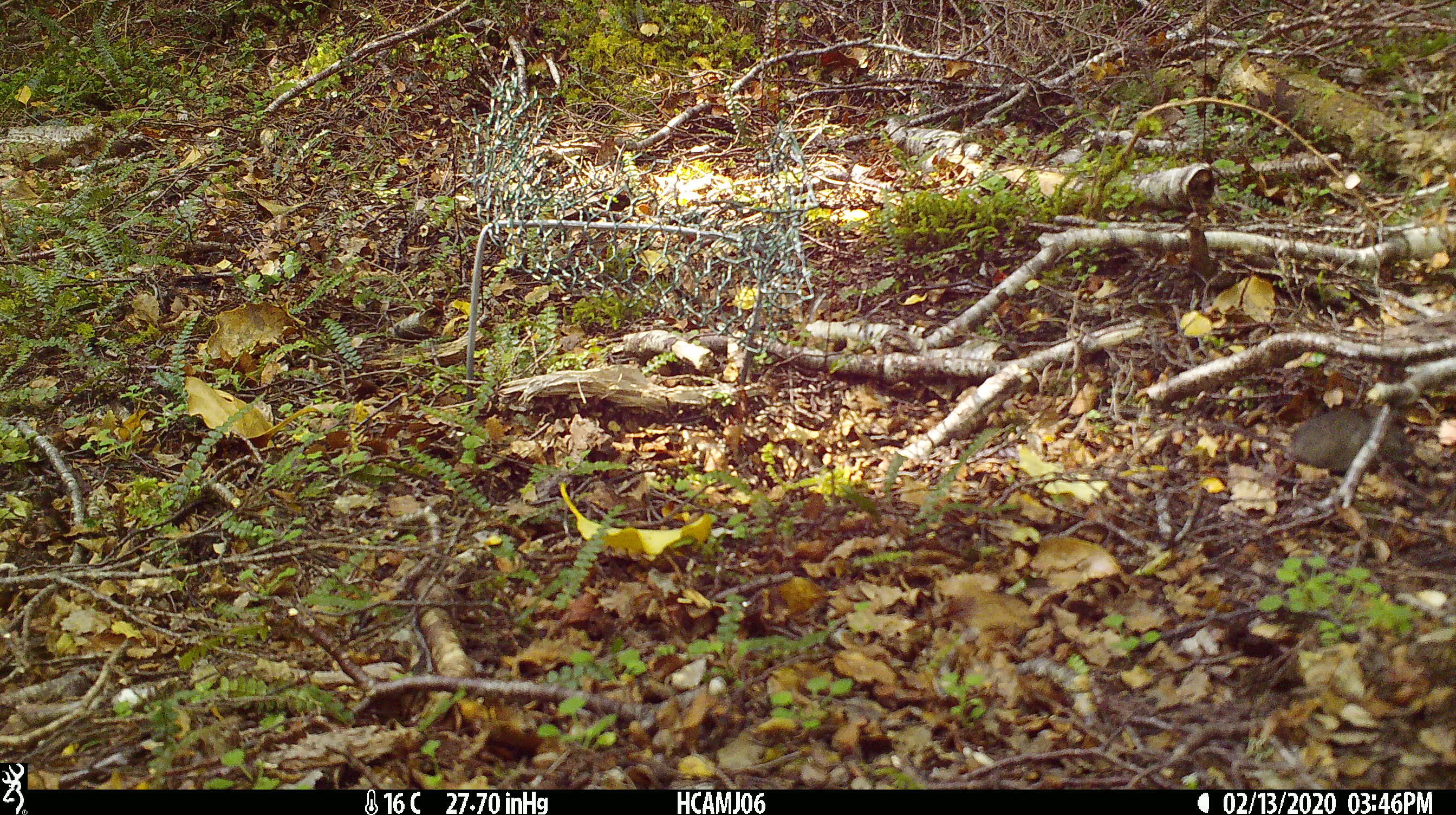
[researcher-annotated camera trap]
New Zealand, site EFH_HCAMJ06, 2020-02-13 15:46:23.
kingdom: Animalia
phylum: Chordata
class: Mammalia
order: Rodentia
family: Muridae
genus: Mus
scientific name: Mus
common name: mouse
Mouse (Mus).